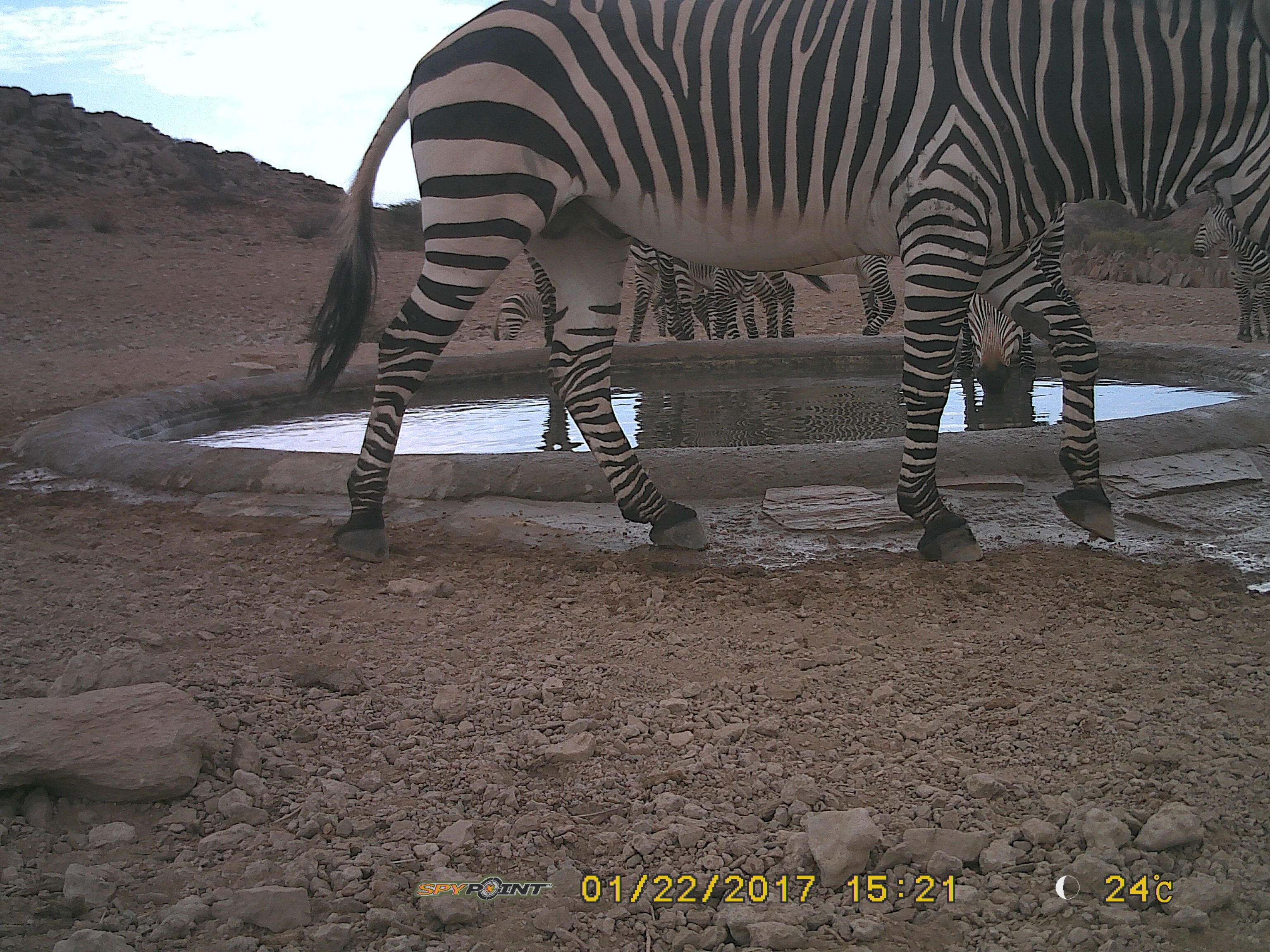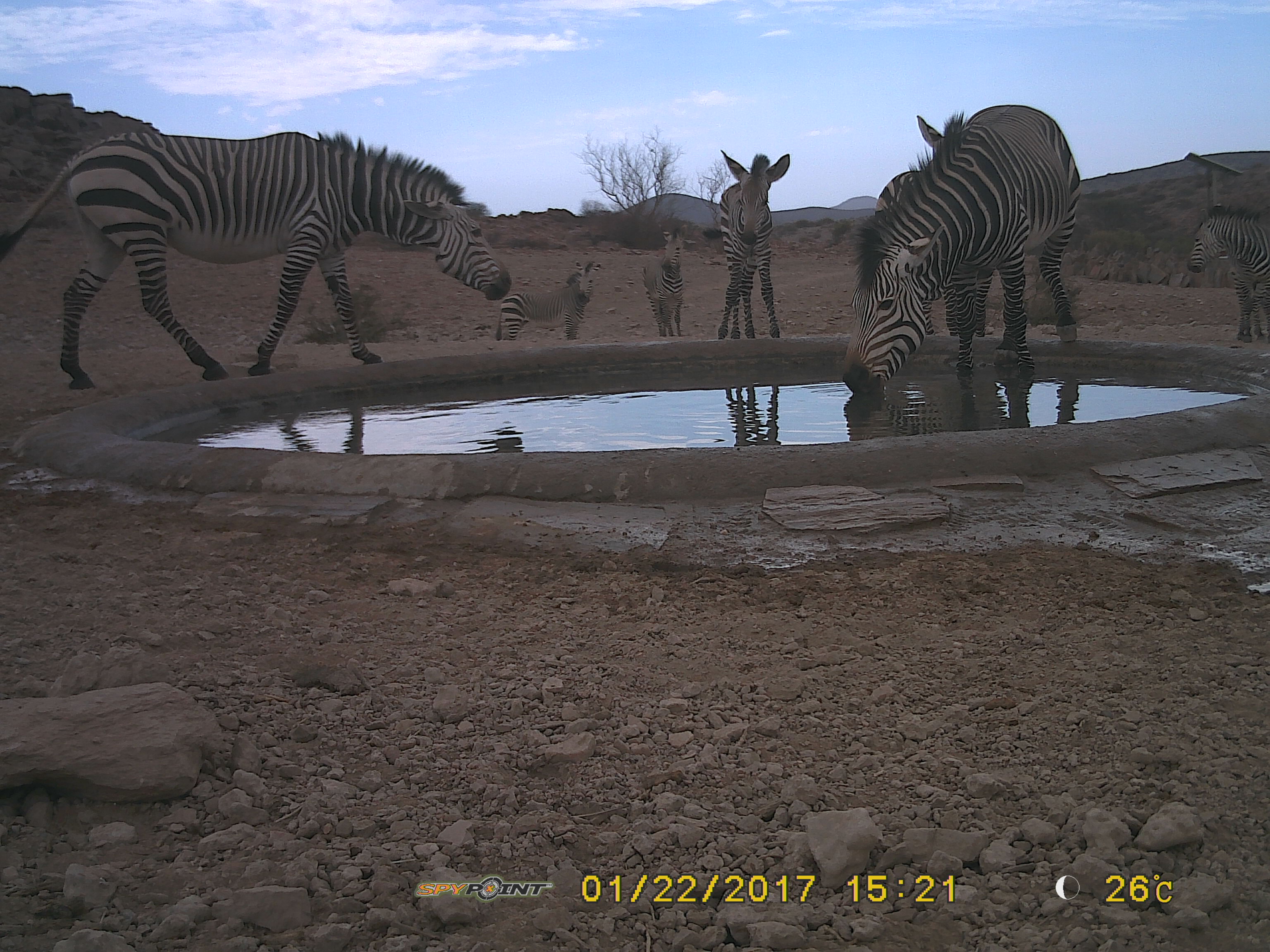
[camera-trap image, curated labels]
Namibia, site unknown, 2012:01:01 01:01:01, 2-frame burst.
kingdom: Animalia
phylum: Chordata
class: Mammalia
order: Perissodactyla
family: Equidae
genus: Equus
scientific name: Equus zebra hartmannae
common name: hartmann's mountain zebra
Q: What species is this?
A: Equus zebra hartmannae (hartmann's mountain zebra).